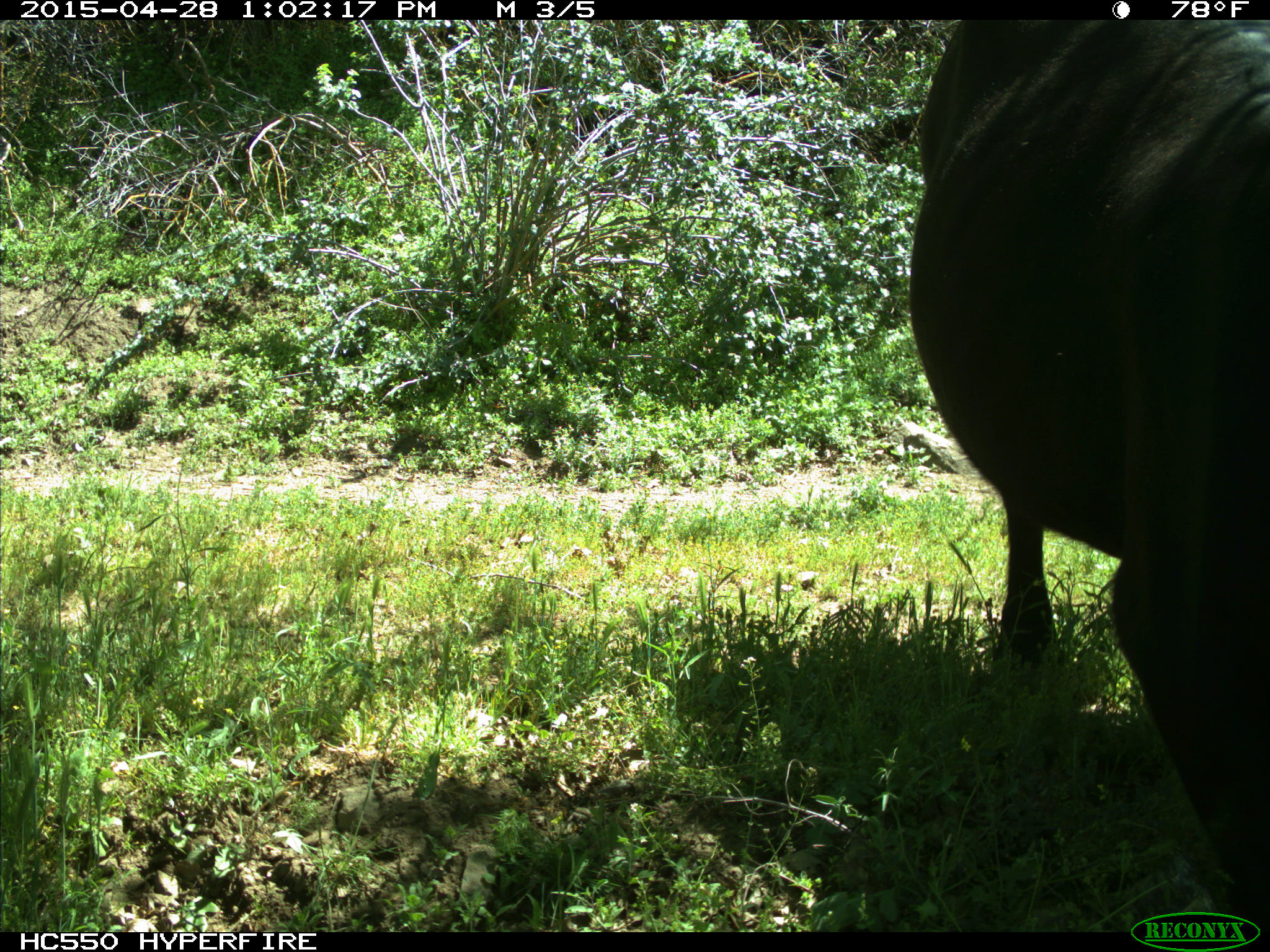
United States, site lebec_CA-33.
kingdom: Animalia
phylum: Chordata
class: Mammalia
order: Artiodactyla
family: Bovidae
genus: Bos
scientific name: Bos taurus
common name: domestic cow